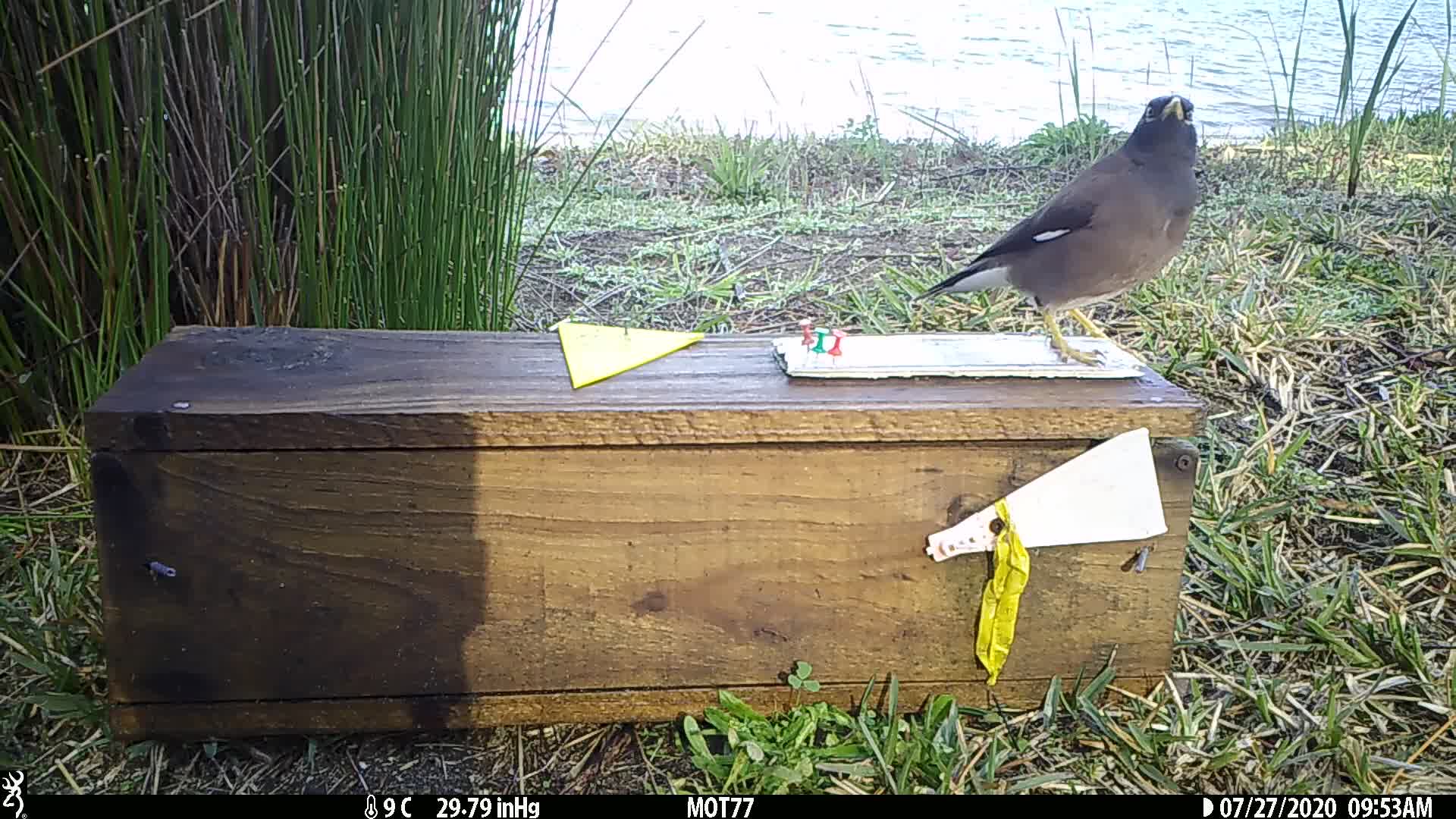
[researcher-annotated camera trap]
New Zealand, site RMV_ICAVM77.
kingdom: Animalia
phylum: Chordata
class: Aves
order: Passeriformes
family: Sturnidae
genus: Acridotheres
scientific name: Acridotheres tristis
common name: common myna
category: myna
Myna (common myna) (Acridotheres tristis).